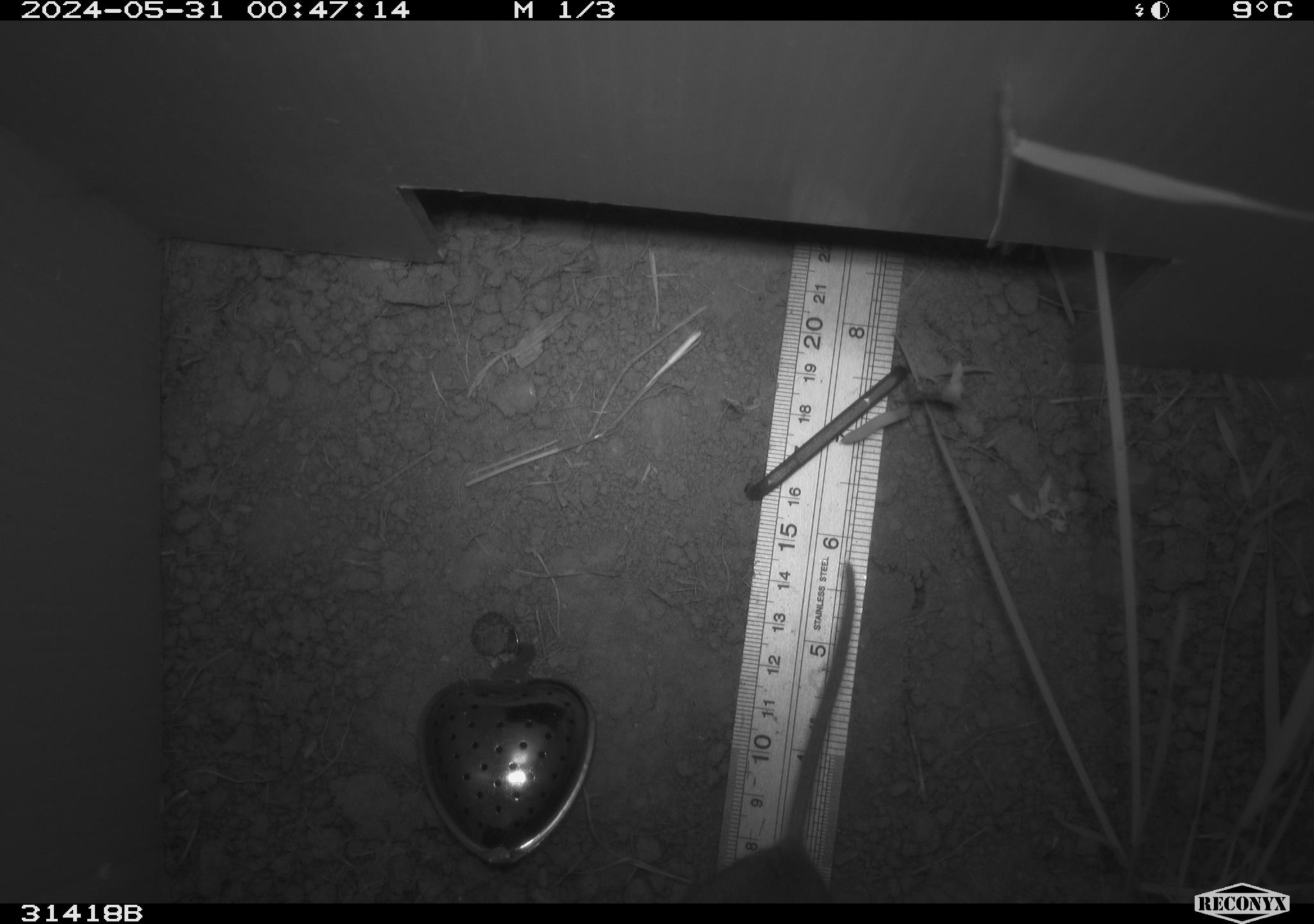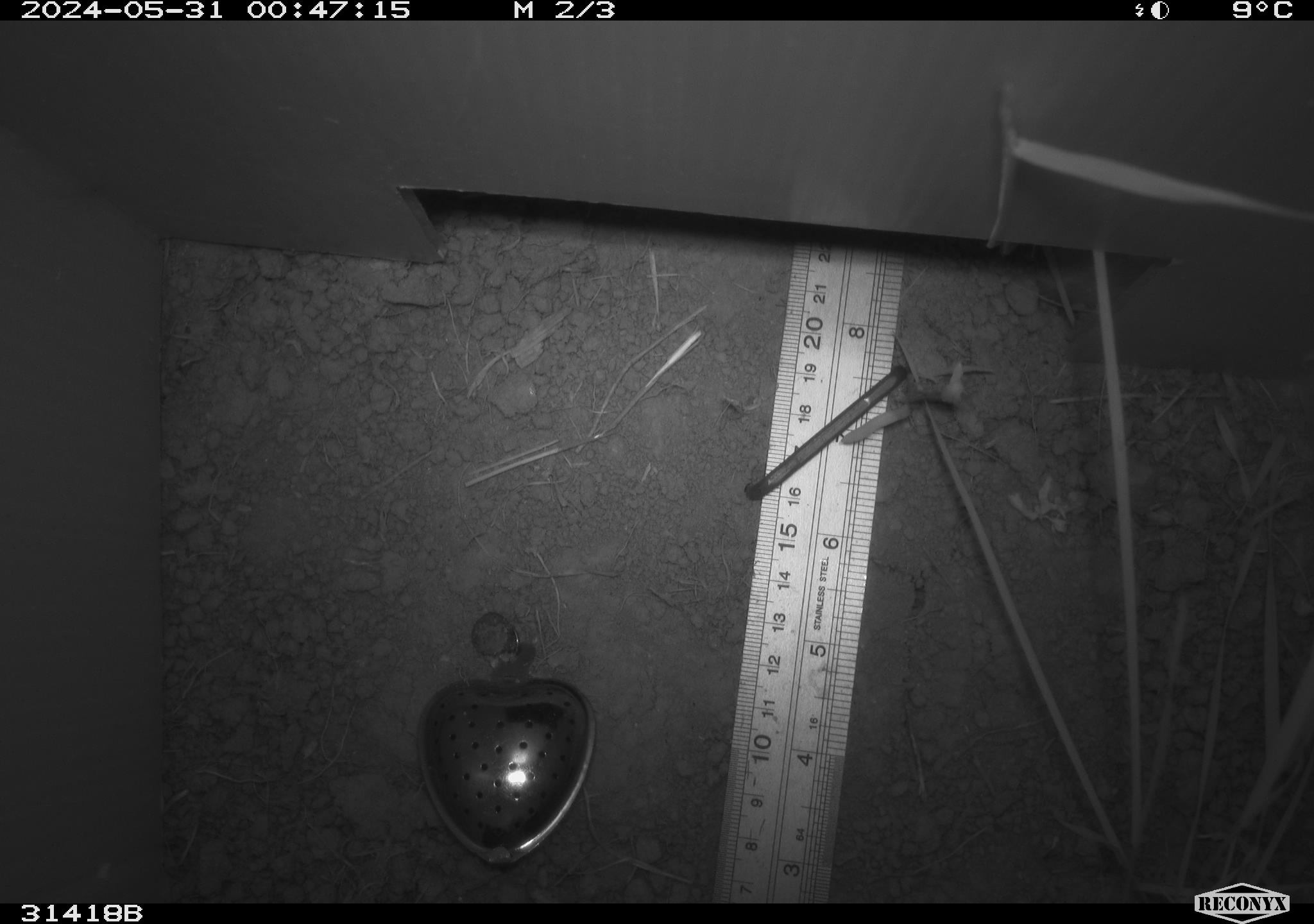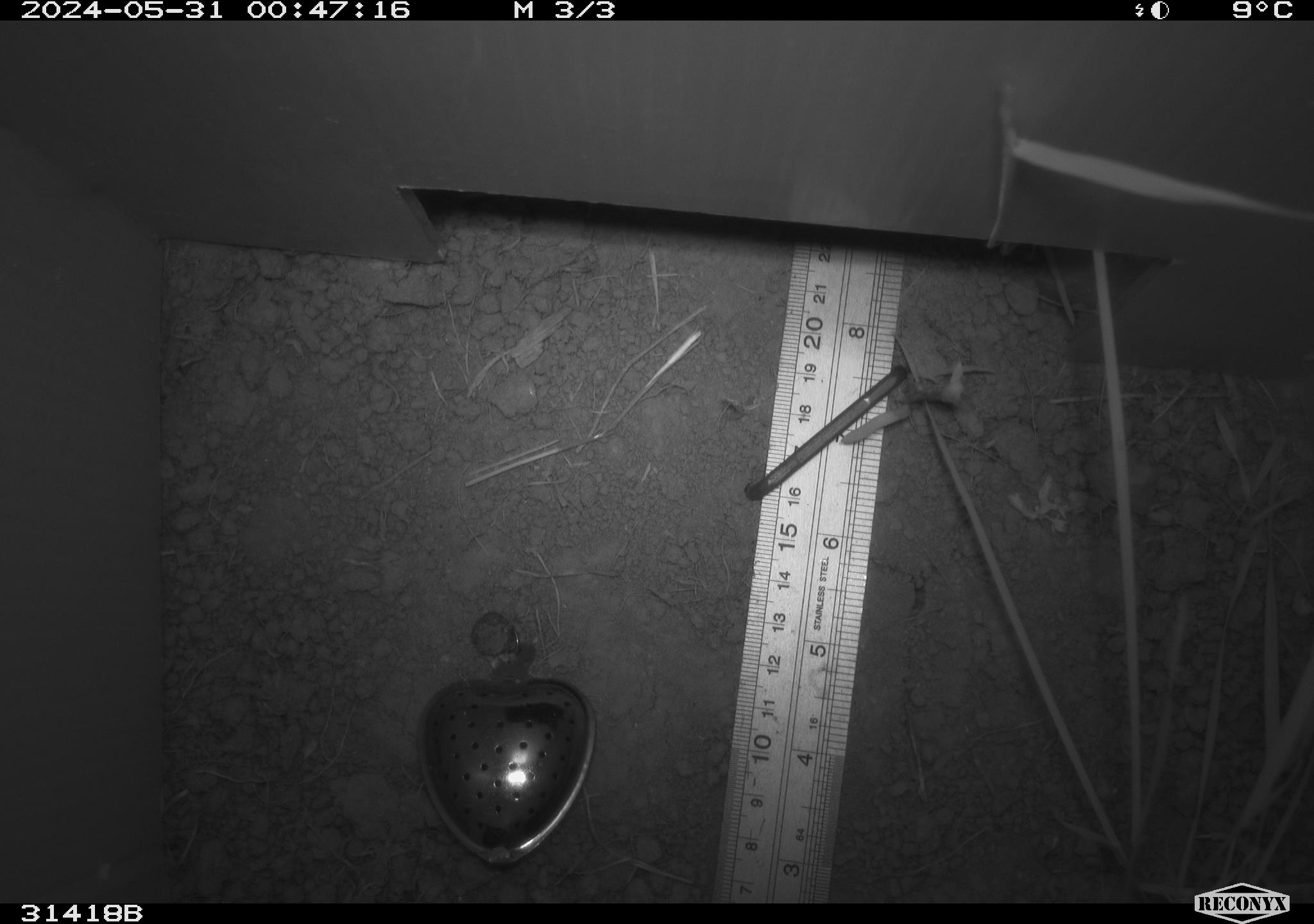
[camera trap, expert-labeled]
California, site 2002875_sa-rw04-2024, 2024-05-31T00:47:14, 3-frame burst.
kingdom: Animalia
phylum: Chordata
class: Mammalia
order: Rodentia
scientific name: Rodentia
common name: rodent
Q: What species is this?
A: Rodent (Rodentia).